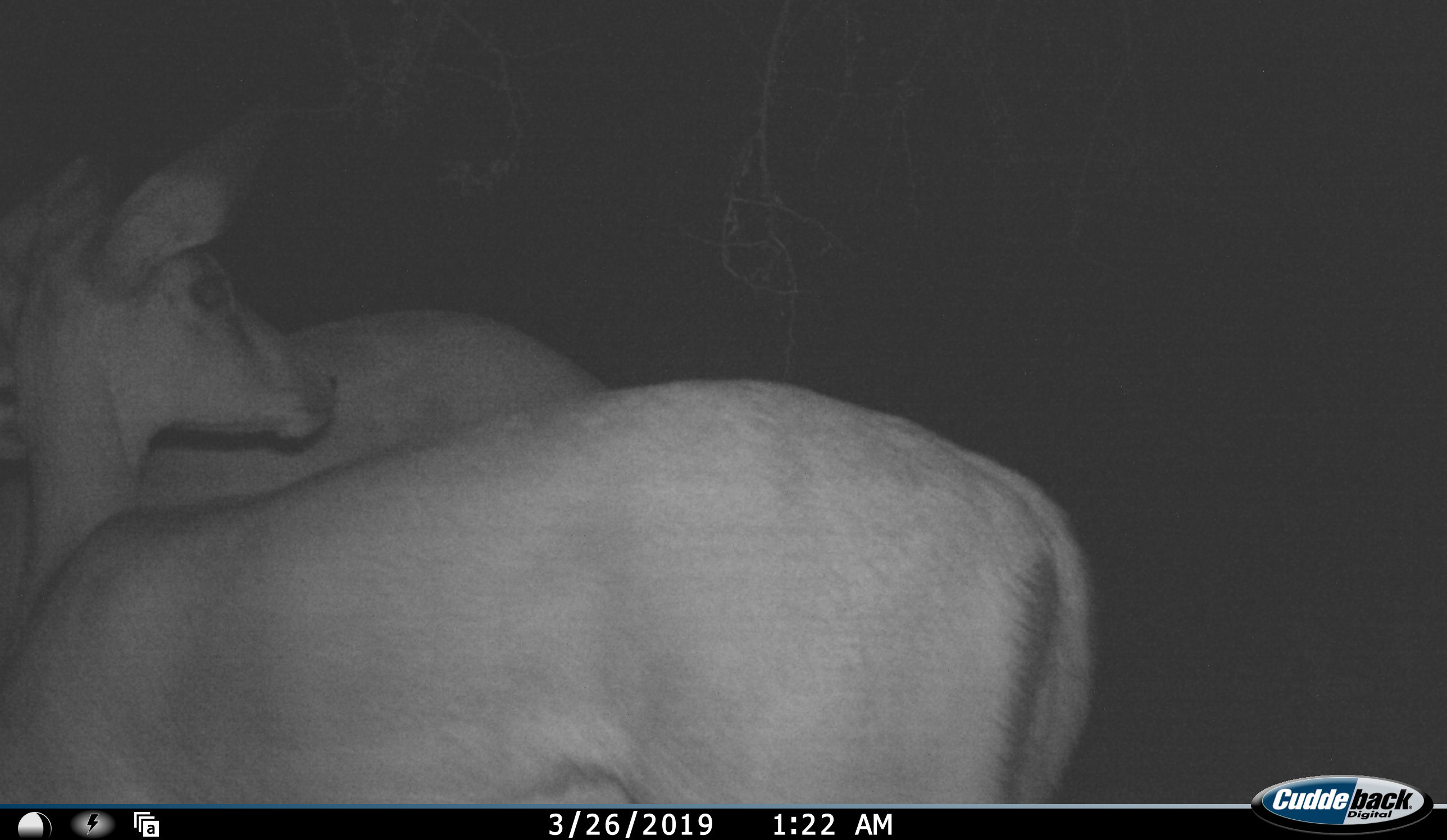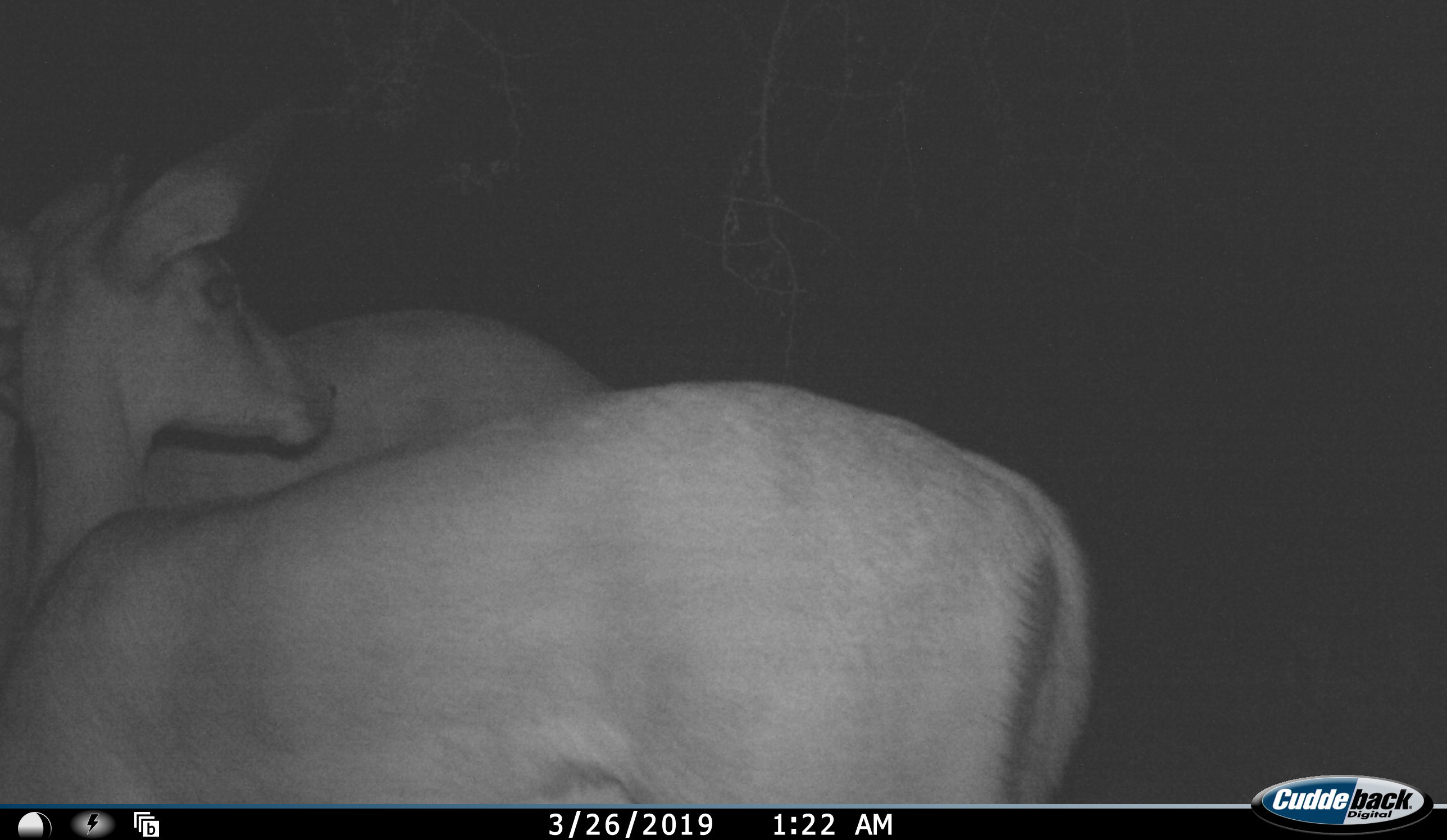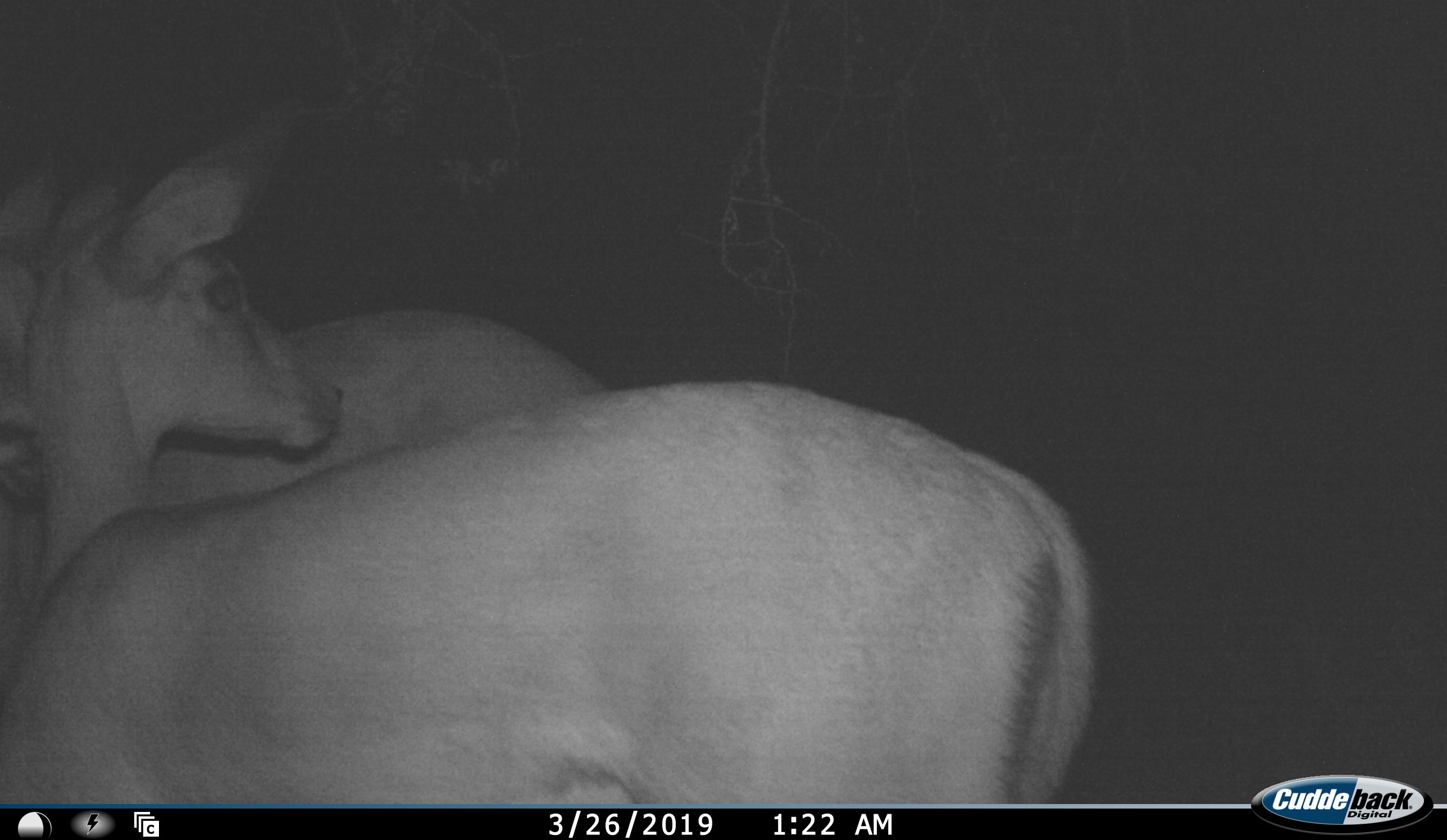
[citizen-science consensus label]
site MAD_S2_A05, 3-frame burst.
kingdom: Animalia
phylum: Chordata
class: Mammalia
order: Artiodactyla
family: Bovidae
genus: Aepyceros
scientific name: Aepyceros melampus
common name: impala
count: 2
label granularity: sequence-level